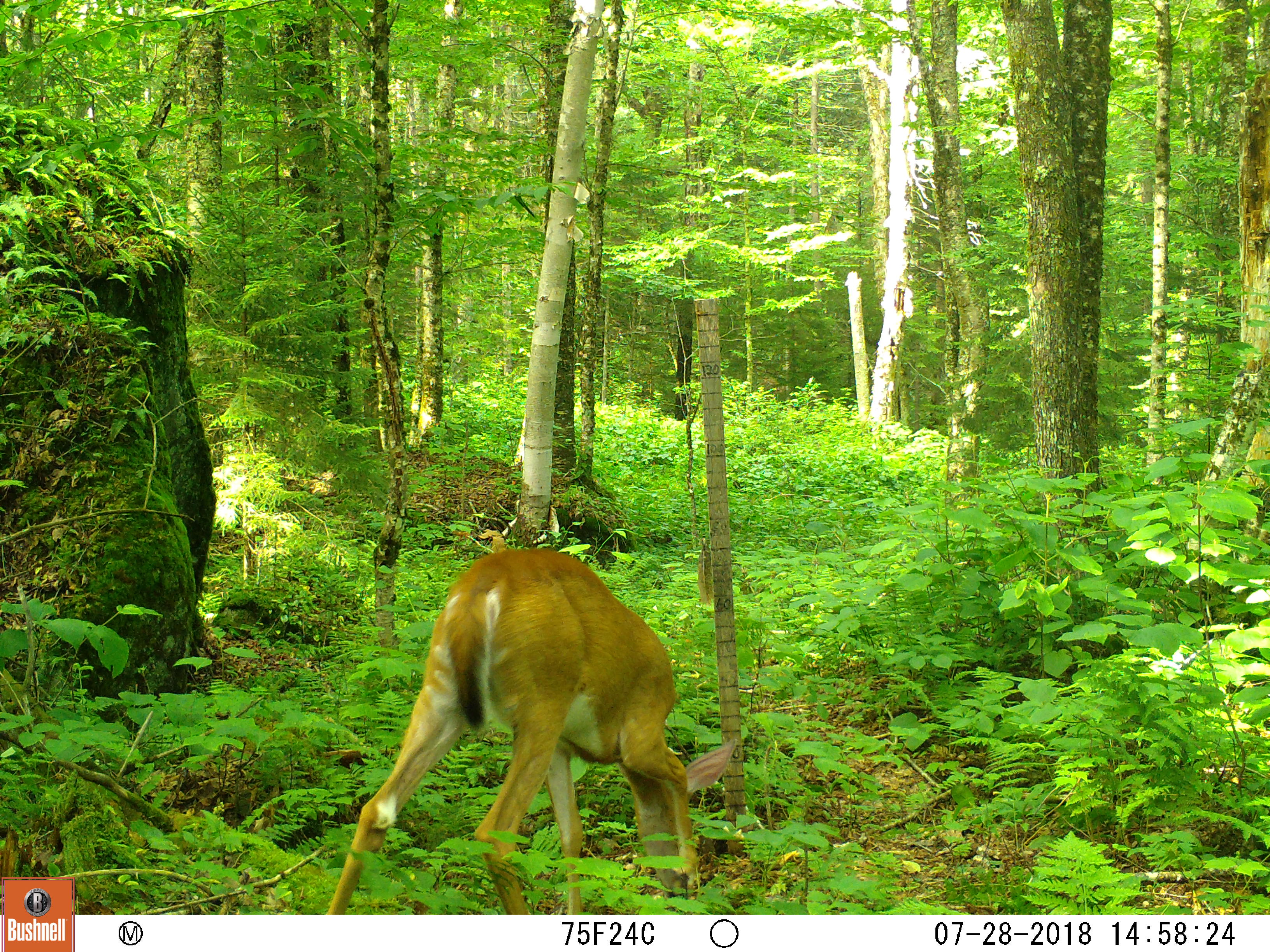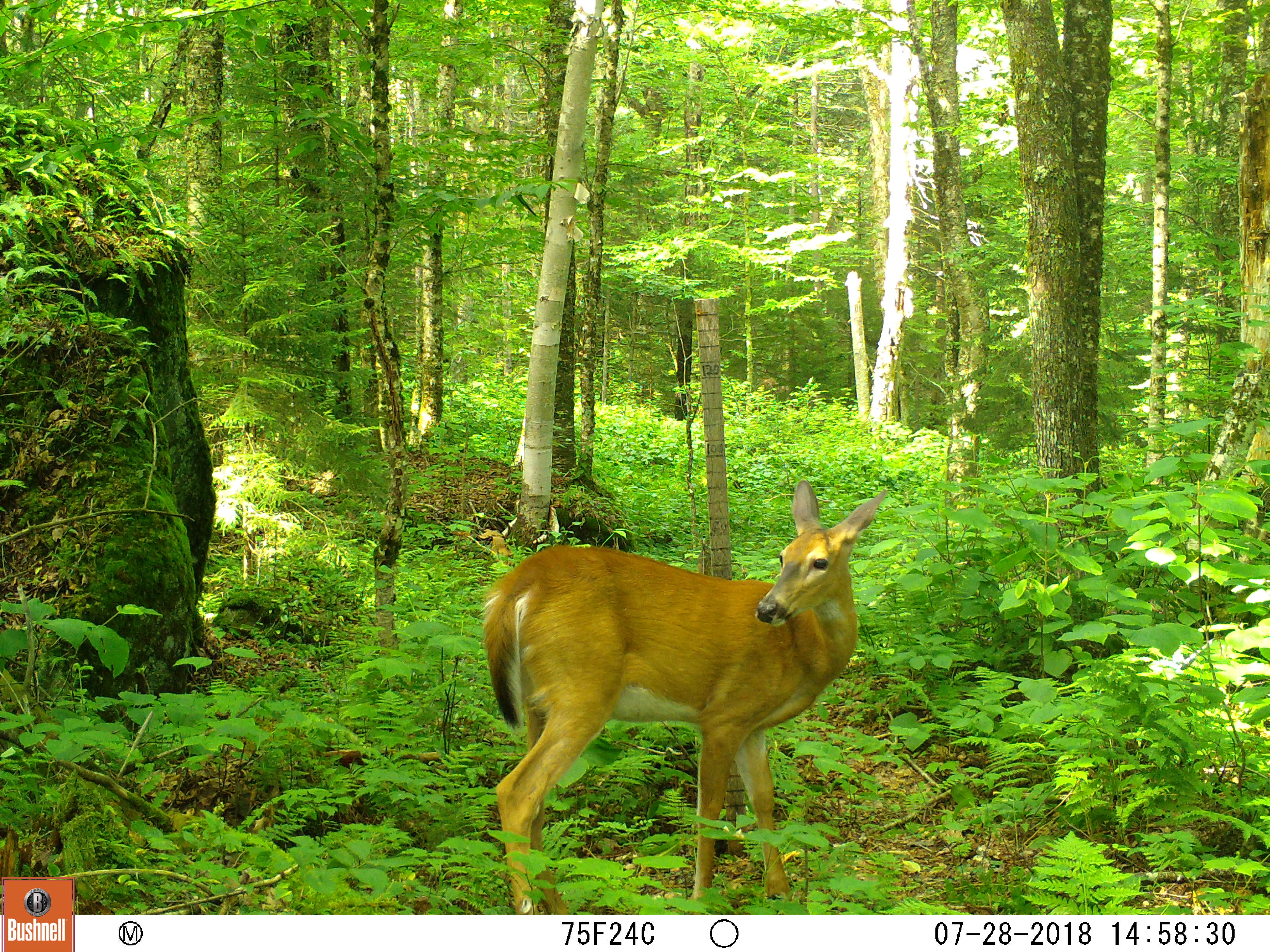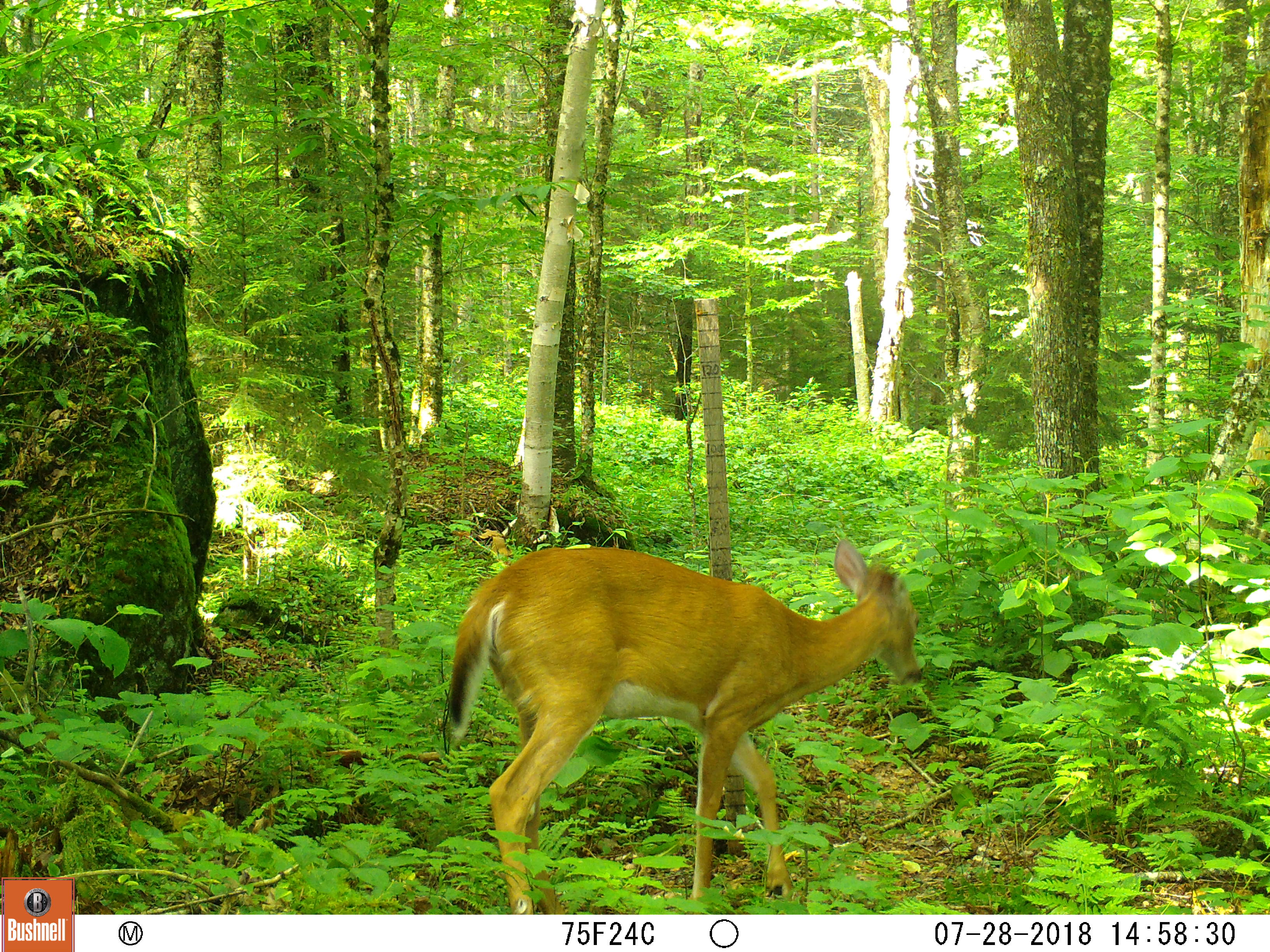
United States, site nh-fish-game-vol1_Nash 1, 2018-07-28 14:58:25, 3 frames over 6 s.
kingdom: Animalia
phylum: Chordata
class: Mammalia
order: Artiodactyla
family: Cervidae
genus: Odocoileus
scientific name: Odocoileus virginianus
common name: white-tailed deer